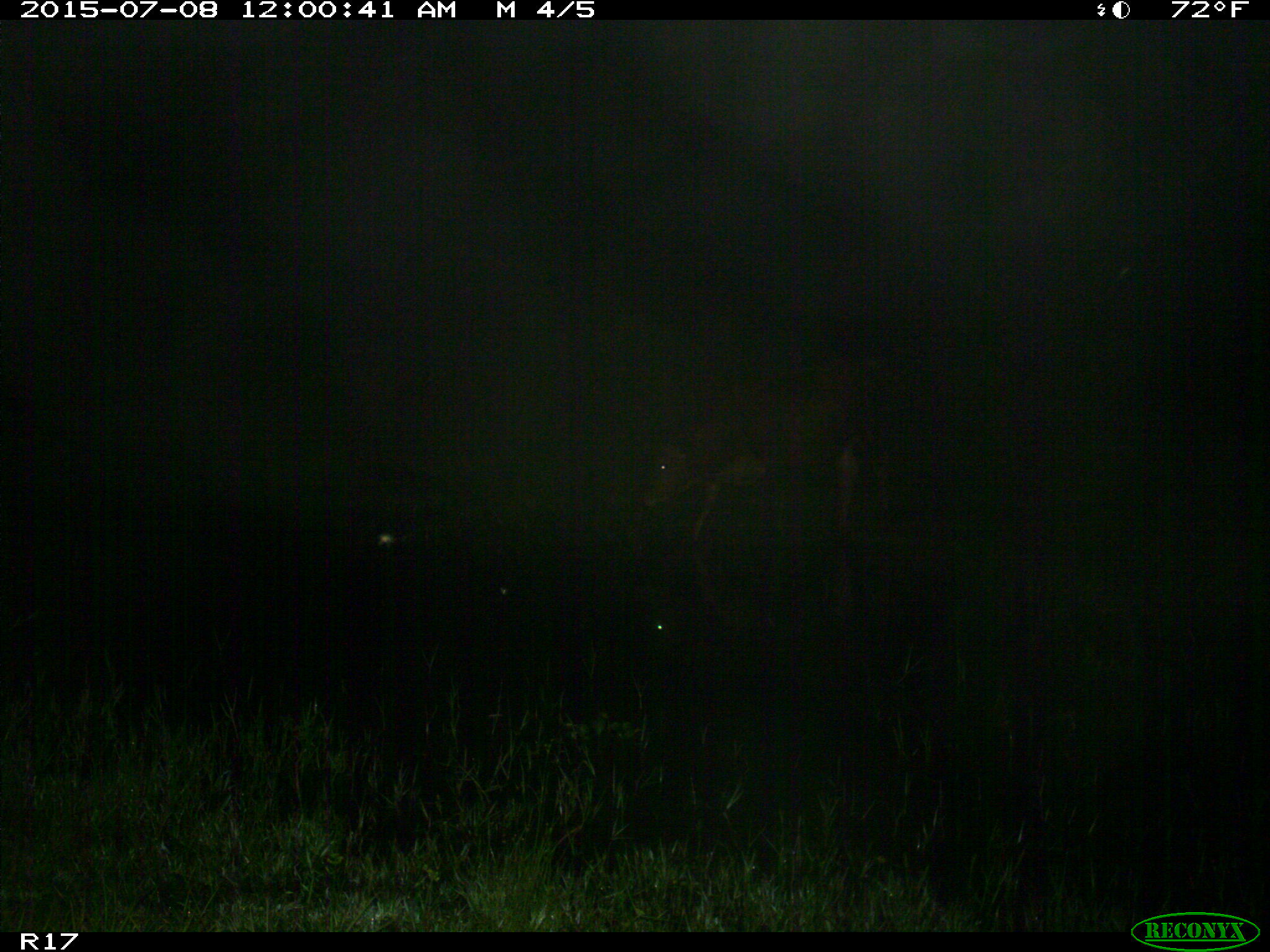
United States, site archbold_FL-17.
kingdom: Animalia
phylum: Chordata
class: Mammalia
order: Artiodactyla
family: Bovidae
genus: Bos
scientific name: Bos taurus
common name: domestic cow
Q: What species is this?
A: Bos taurus (domestic cow).